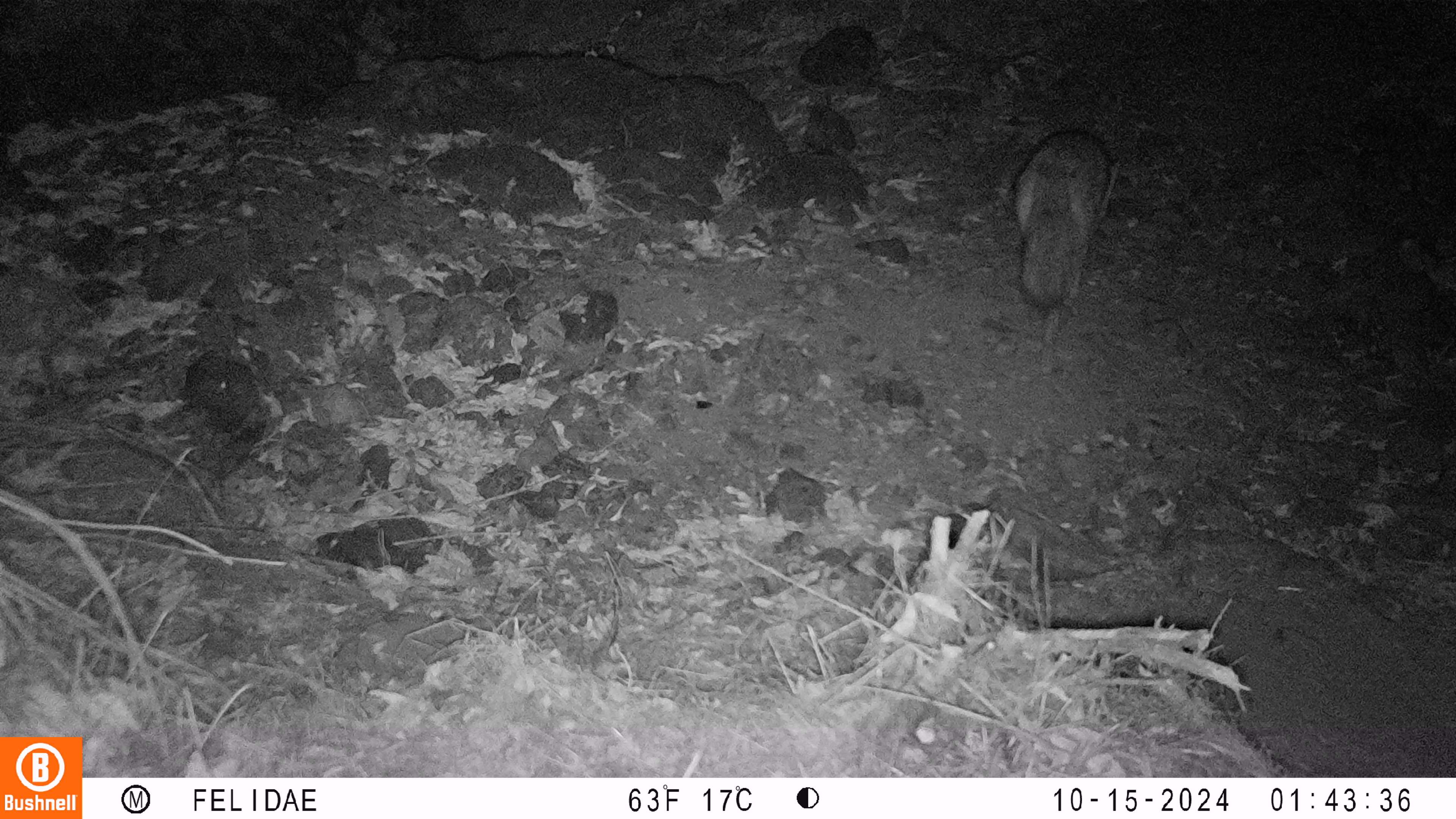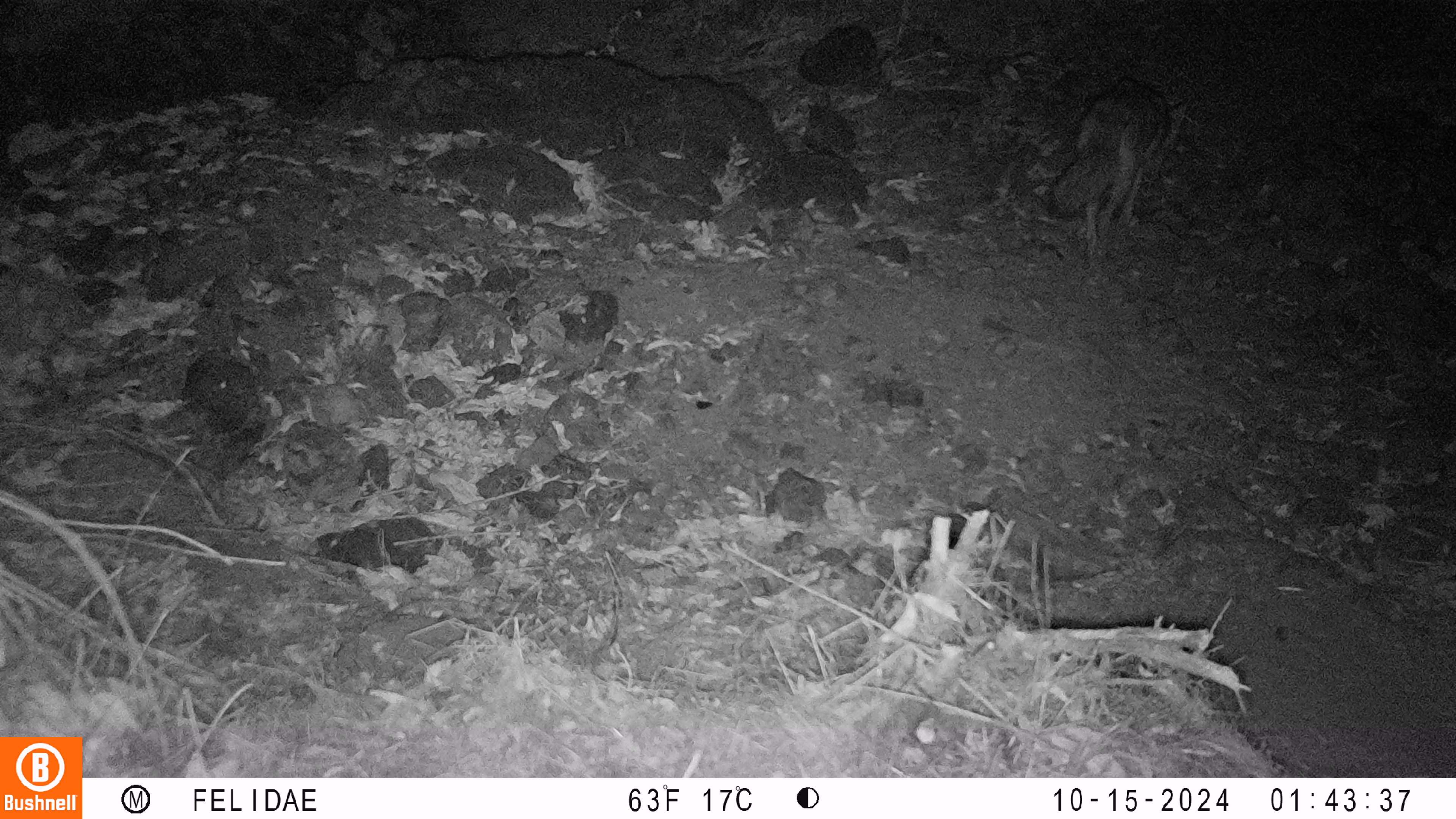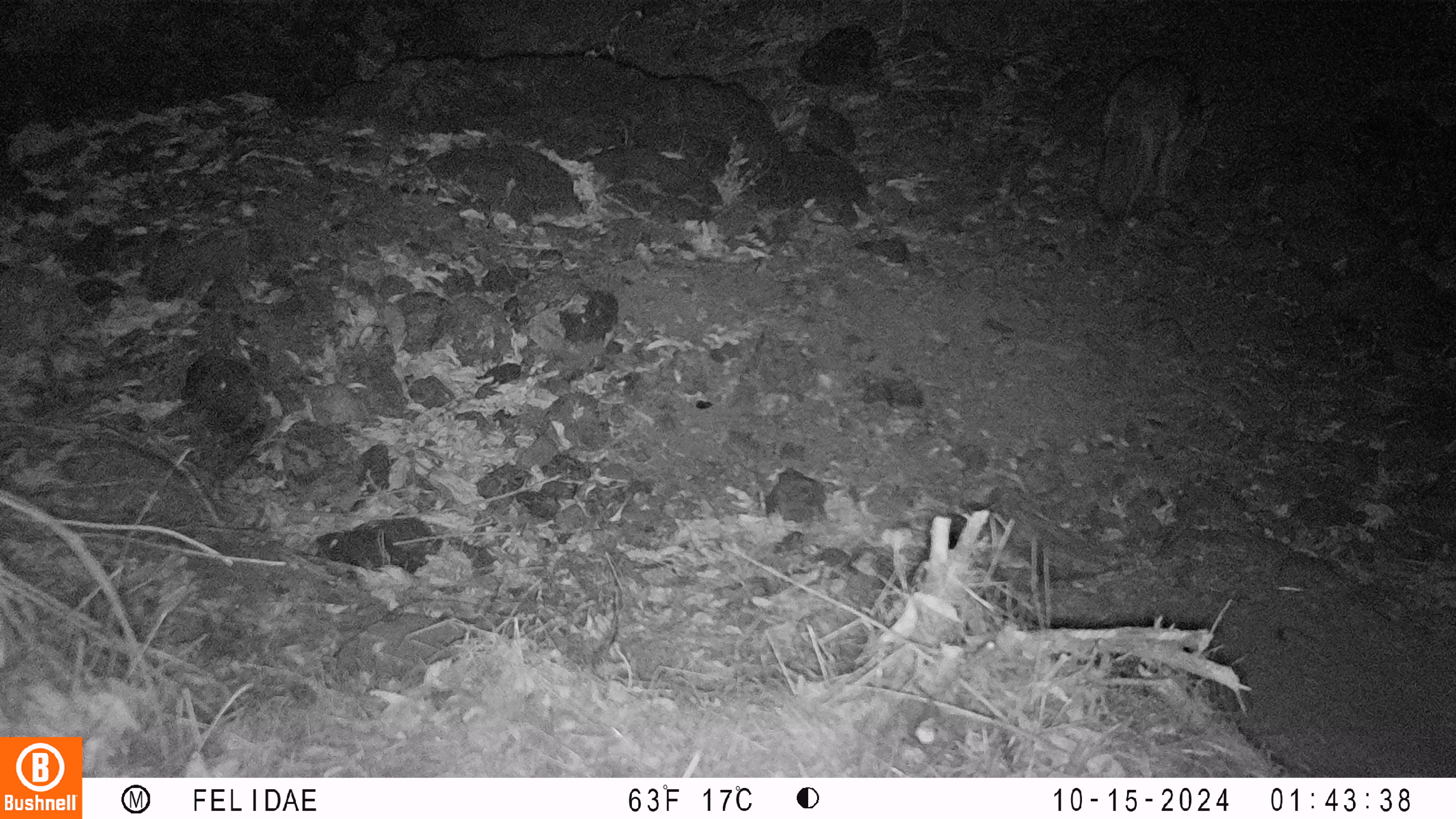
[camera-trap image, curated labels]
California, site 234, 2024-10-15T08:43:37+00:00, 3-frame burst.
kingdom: Animalia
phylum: Chordata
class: Mammalia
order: Carnivora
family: Canidae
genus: Canis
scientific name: Canis latrans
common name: coyote